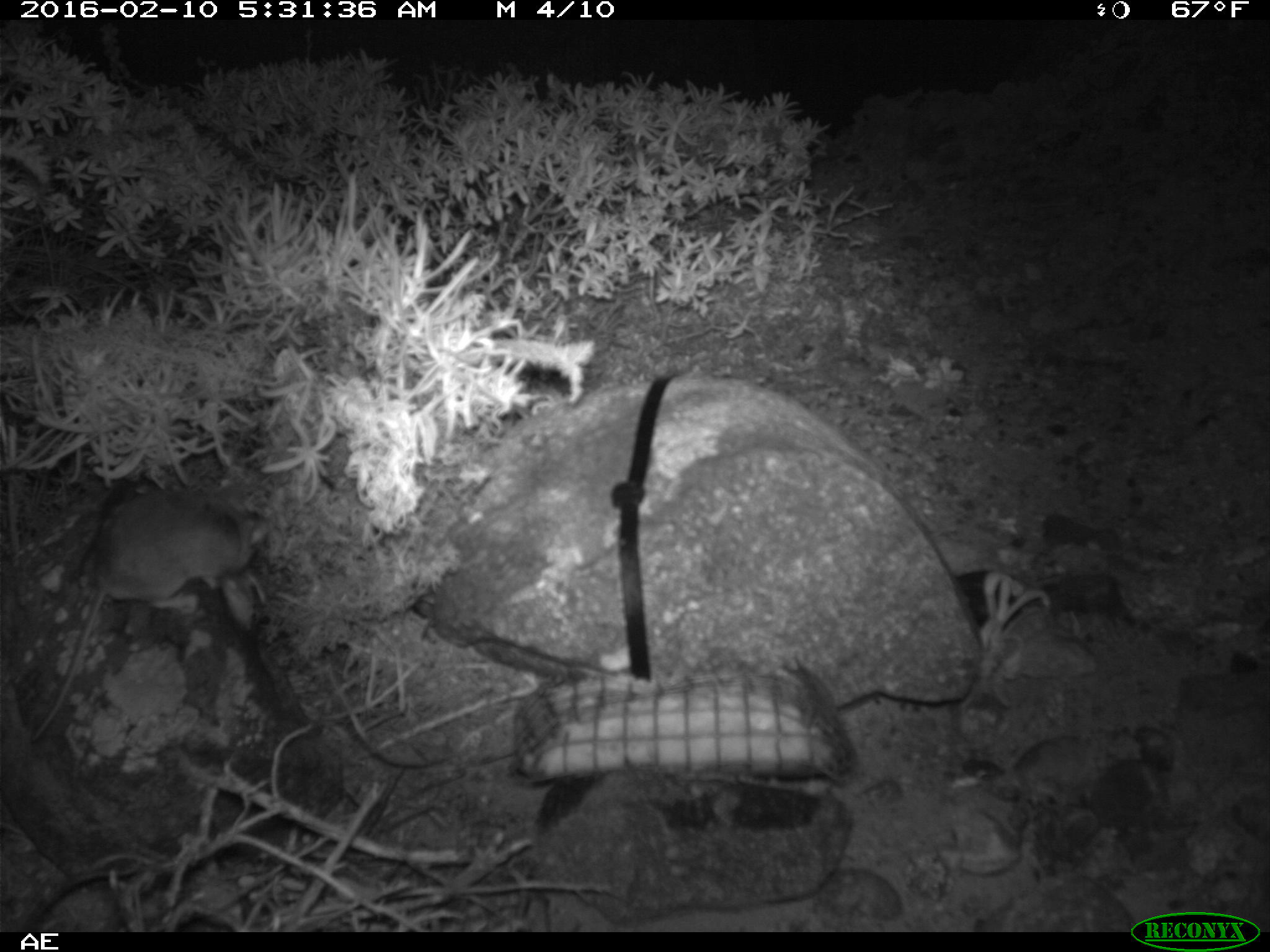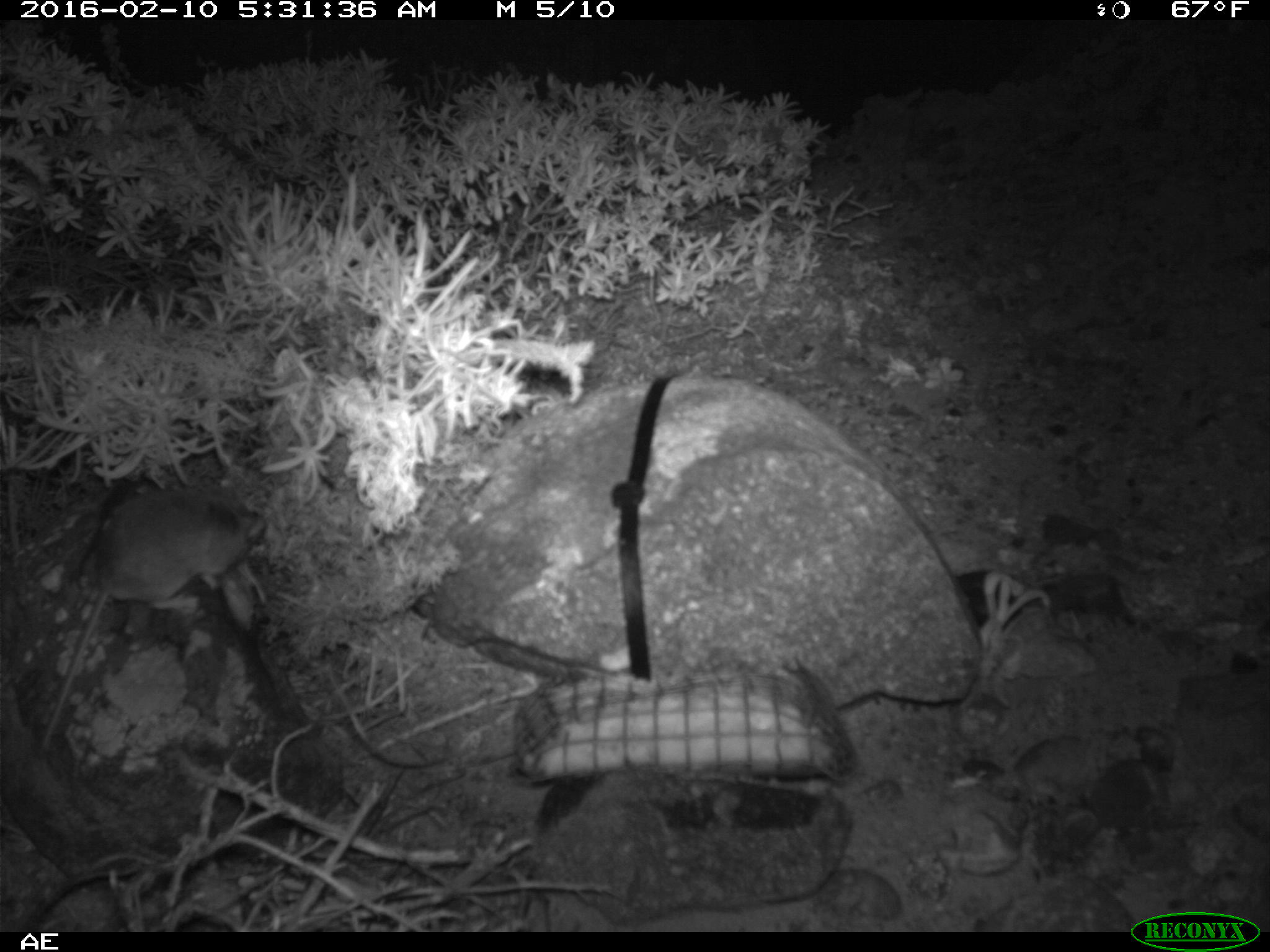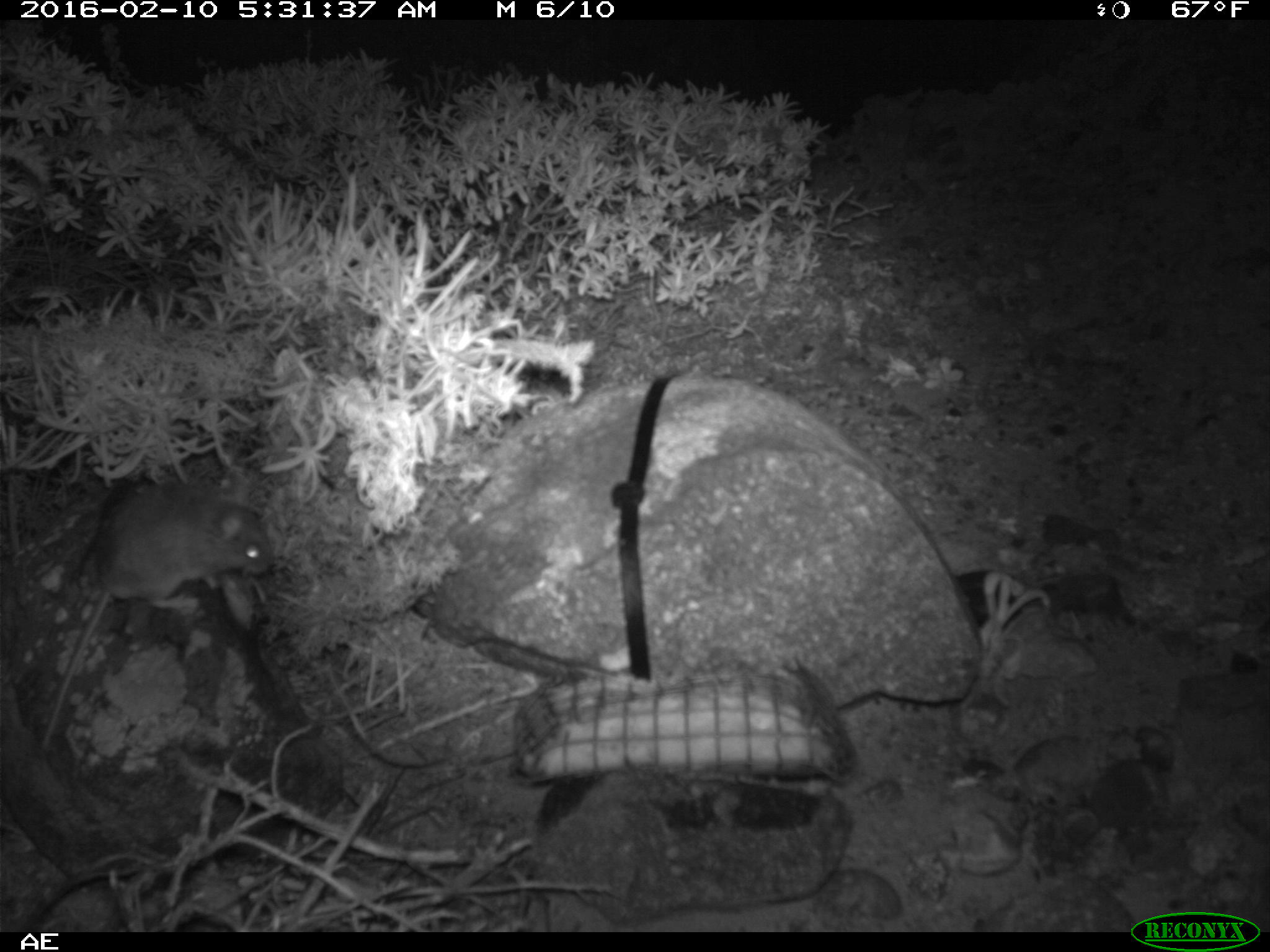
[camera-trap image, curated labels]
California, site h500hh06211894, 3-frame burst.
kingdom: Animalia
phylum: Chordata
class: Mammalia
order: Rodentia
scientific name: Rodentia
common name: rodent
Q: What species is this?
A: Rodent (Rodentia).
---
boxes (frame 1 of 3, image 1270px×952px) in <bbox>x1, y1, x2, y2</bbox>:
rodent: <bbox>29, 487, 269, 743</bbox>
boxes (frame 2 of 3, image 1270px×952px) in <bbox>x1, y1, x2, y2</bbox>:
rodent: <bbox>36, 490, 270, 751</bbox>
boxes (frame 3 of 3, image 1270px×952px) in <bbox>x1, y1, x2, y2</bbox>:
rodent: <bbox>35, 483, 274, 751</bbox>